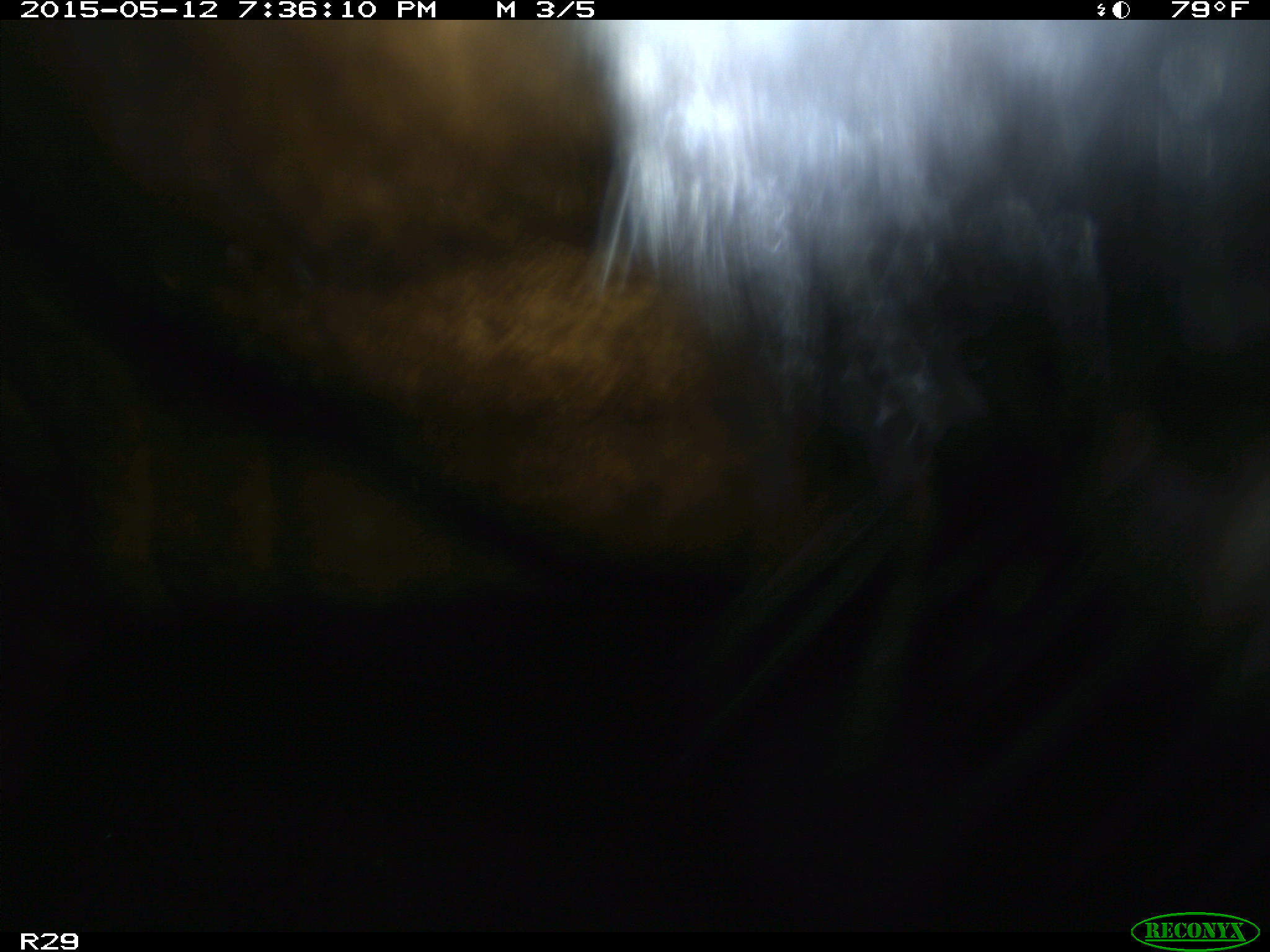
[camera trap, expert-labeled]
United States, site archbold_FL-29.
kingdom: Animalia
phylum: Chordata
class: Mammalia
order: Artiodactyla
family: Bovidae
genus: Bos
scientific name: Bos taurus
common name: domestic cow